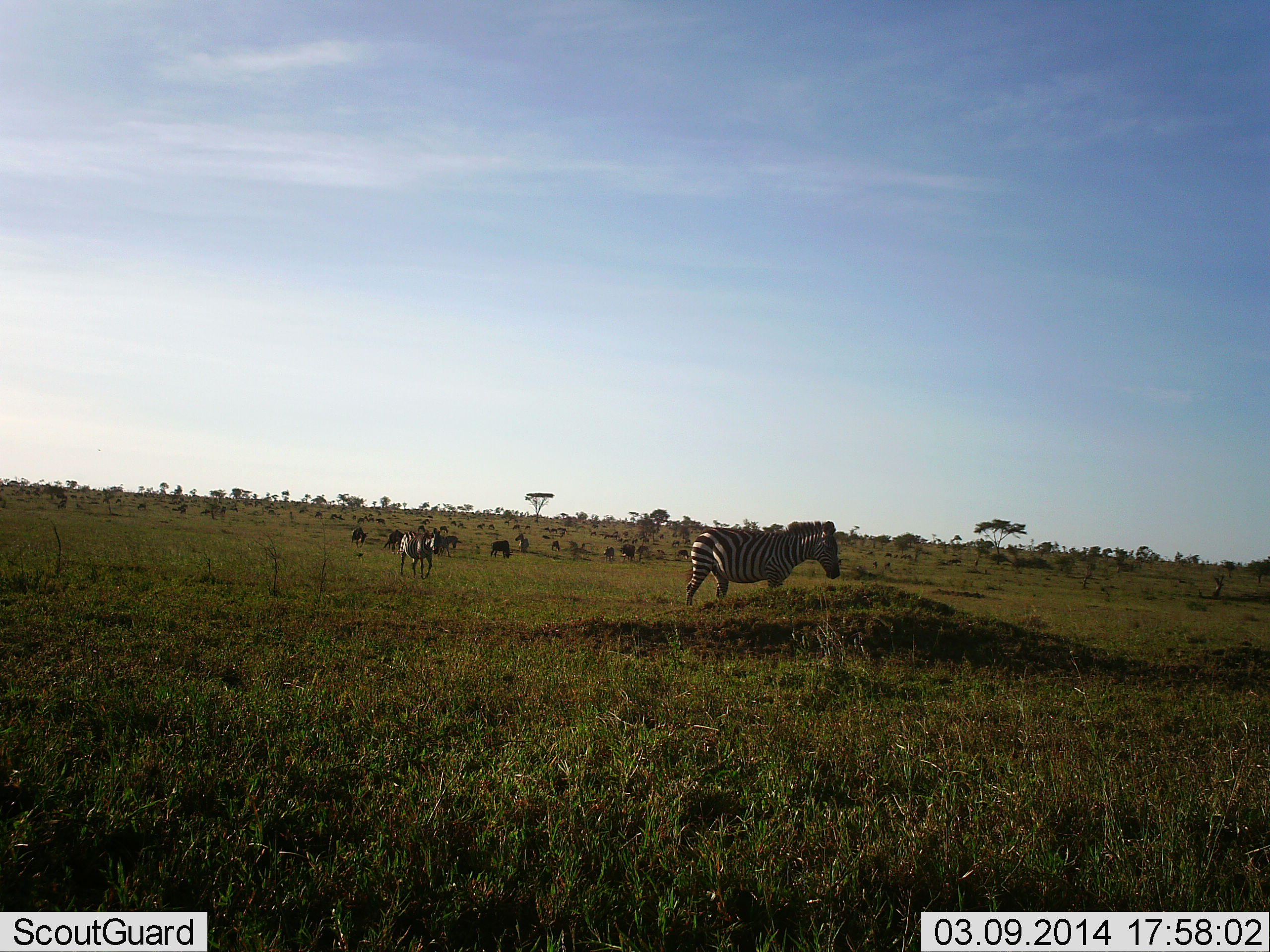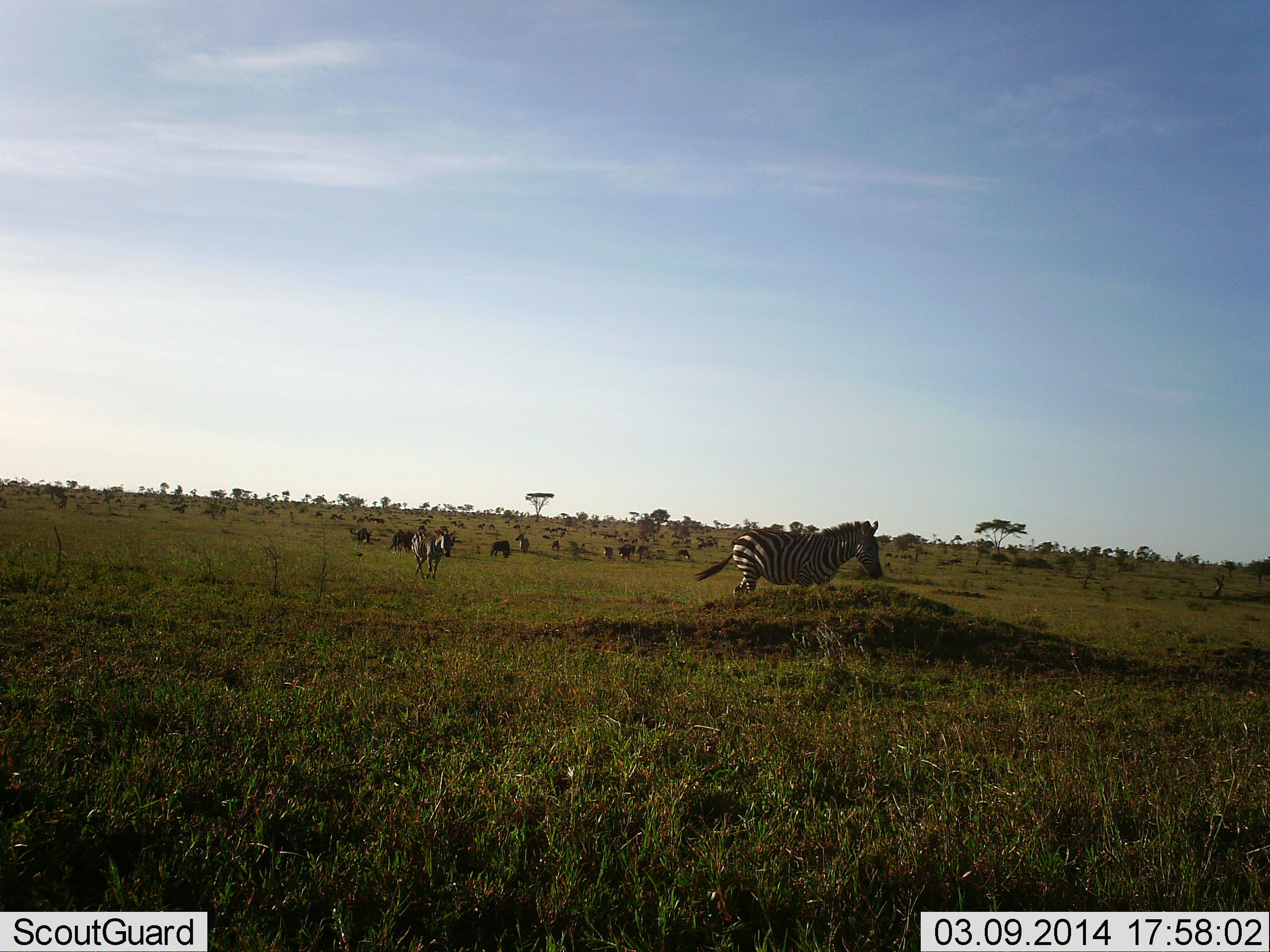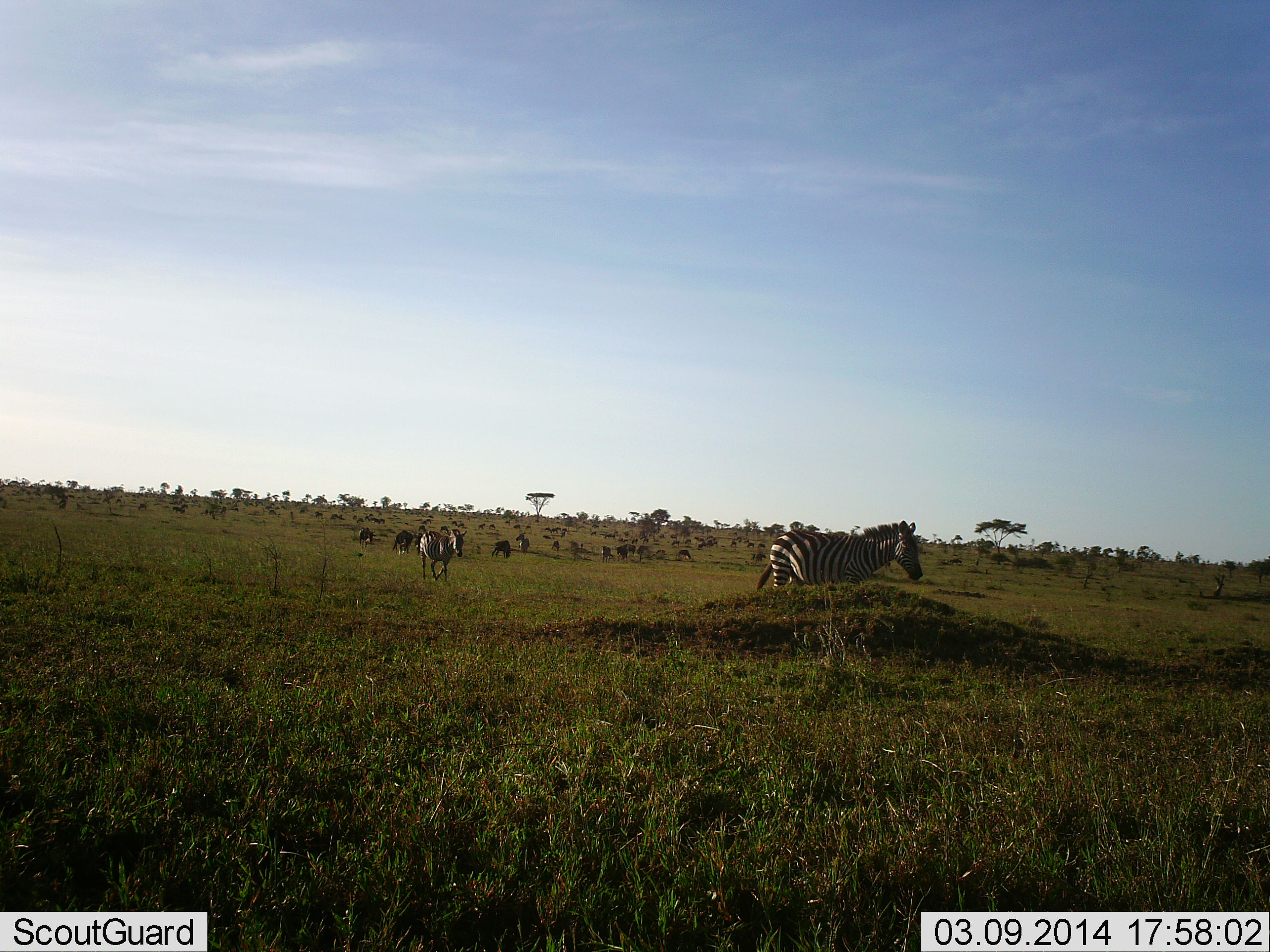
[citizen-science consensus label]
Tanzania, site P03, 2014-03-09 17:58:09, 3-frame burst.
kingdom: Animalia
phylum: Chordata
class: Mammalia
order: Artiodactyla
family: Bovidae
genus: Connochaetes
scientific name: Connochaetes taurinus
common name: blue wildebeest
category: wildebeest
Wildebeest (blue wildebeest) (Connochaetes taurinus), count 11-50. Behavior (volunteer vote fractions): standing 40%, resting 0%, moving 50%, interacting 0%. Young present (vote fraction): 0%. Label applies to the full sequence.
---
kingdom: Animalia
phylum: Chordata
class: Mammalia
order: Perissodactyla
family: Equidae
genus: Equus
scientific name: Equus quagga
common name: plains zebra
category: zebra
Zebra (plains zebra) (Equus quagga), count 2. Behavior (volunteer vote fractions): standing 26%, resting 0%, moving 95%, interacting 0%. Young present (vote fraction): 0%. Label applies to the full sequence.